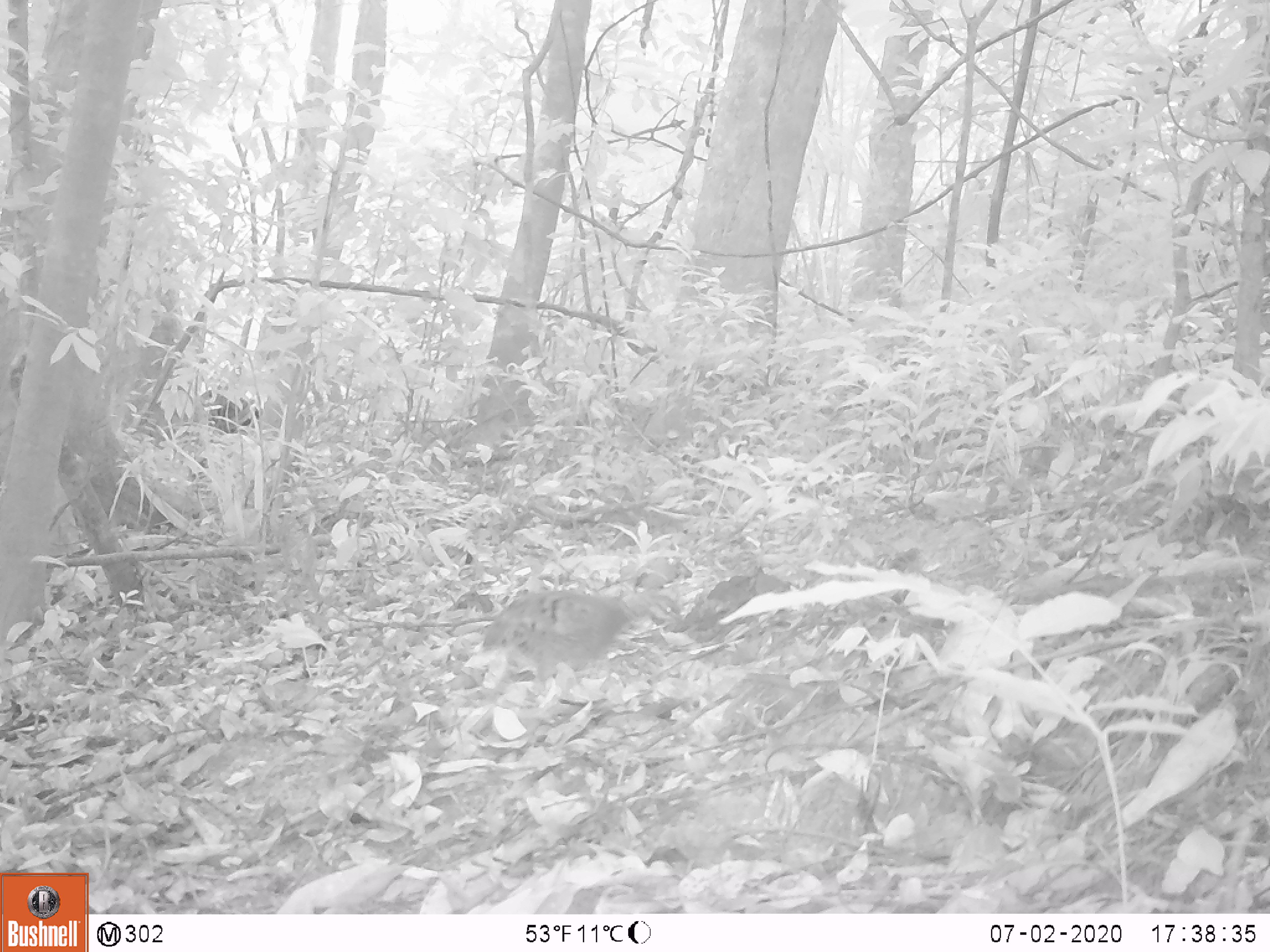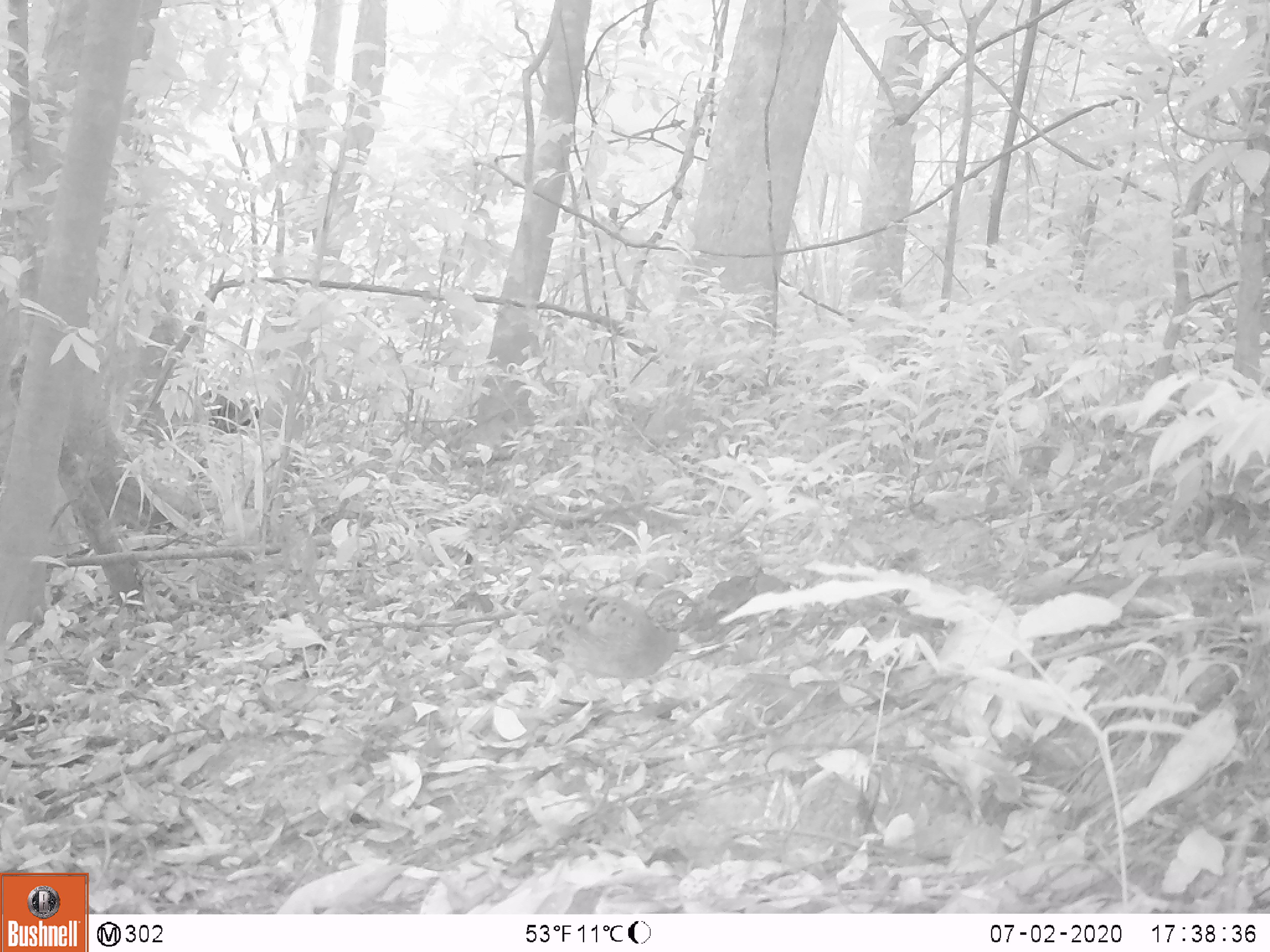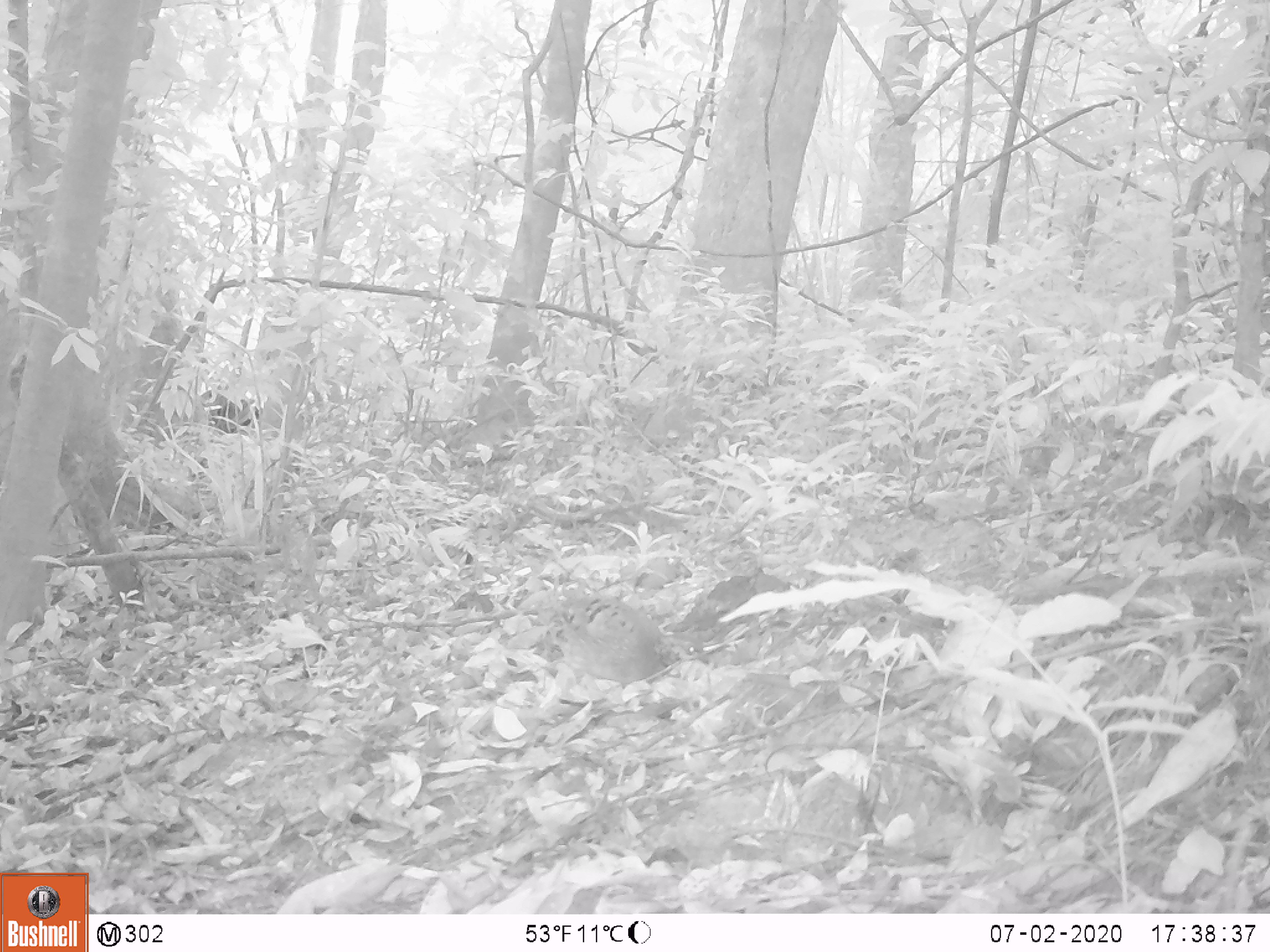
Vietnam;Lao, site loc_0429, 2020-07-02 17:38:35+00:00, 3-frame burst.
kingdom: Animalia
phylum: Chordata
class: Aves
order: Galliformes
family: Phasianidae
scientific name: Phasianidae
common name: partridge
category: unidentified partridge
Unidentified partridge (partridge) (Phasianidae). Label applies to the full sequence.